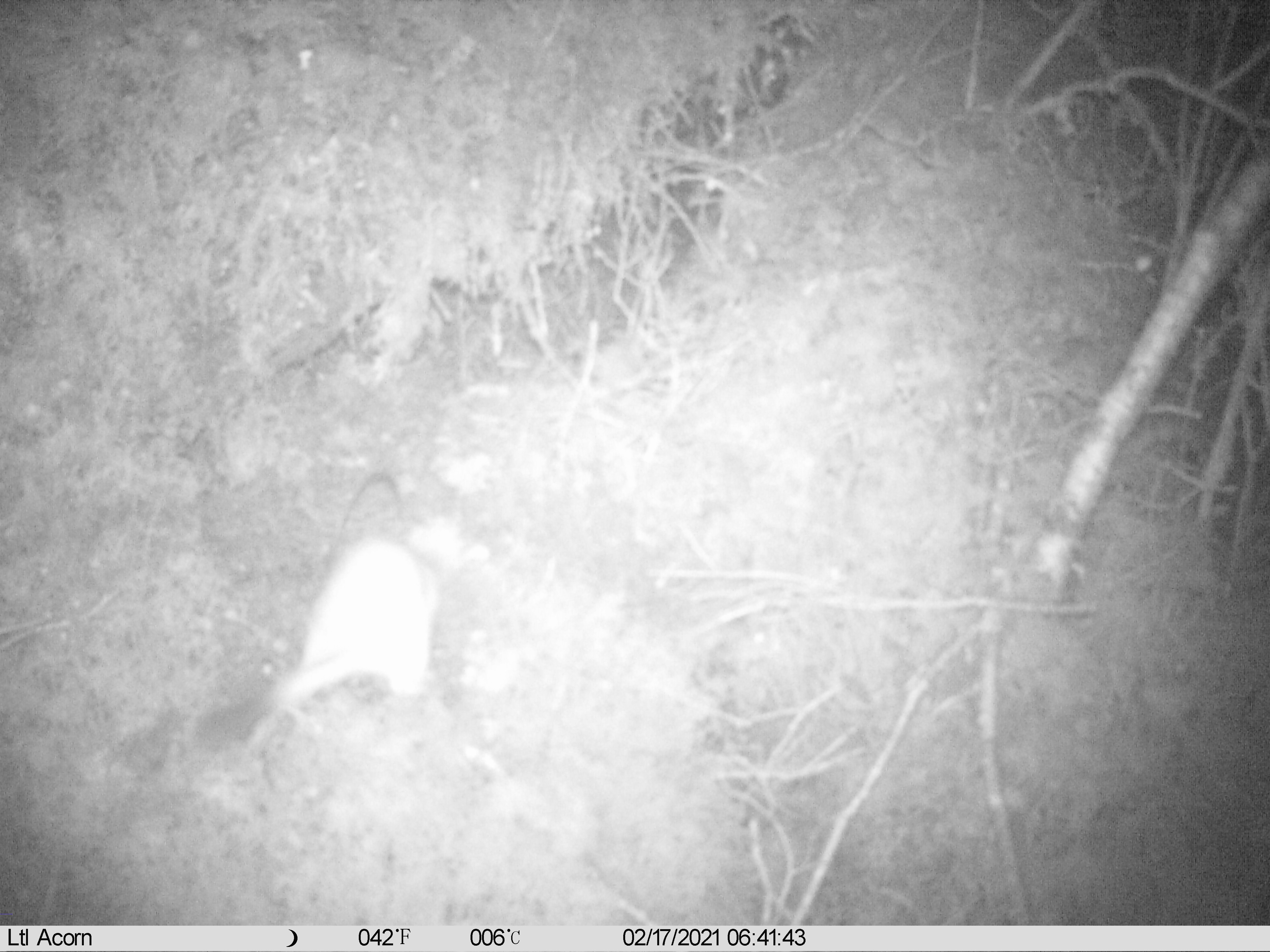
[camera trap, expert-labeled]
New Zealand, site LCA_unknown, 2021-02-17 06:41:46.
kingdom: Animalia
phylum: Chordata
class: Mammalia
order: Carnivora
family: Mustelidae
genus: Mustela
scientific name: Mustela erminea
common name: stoat